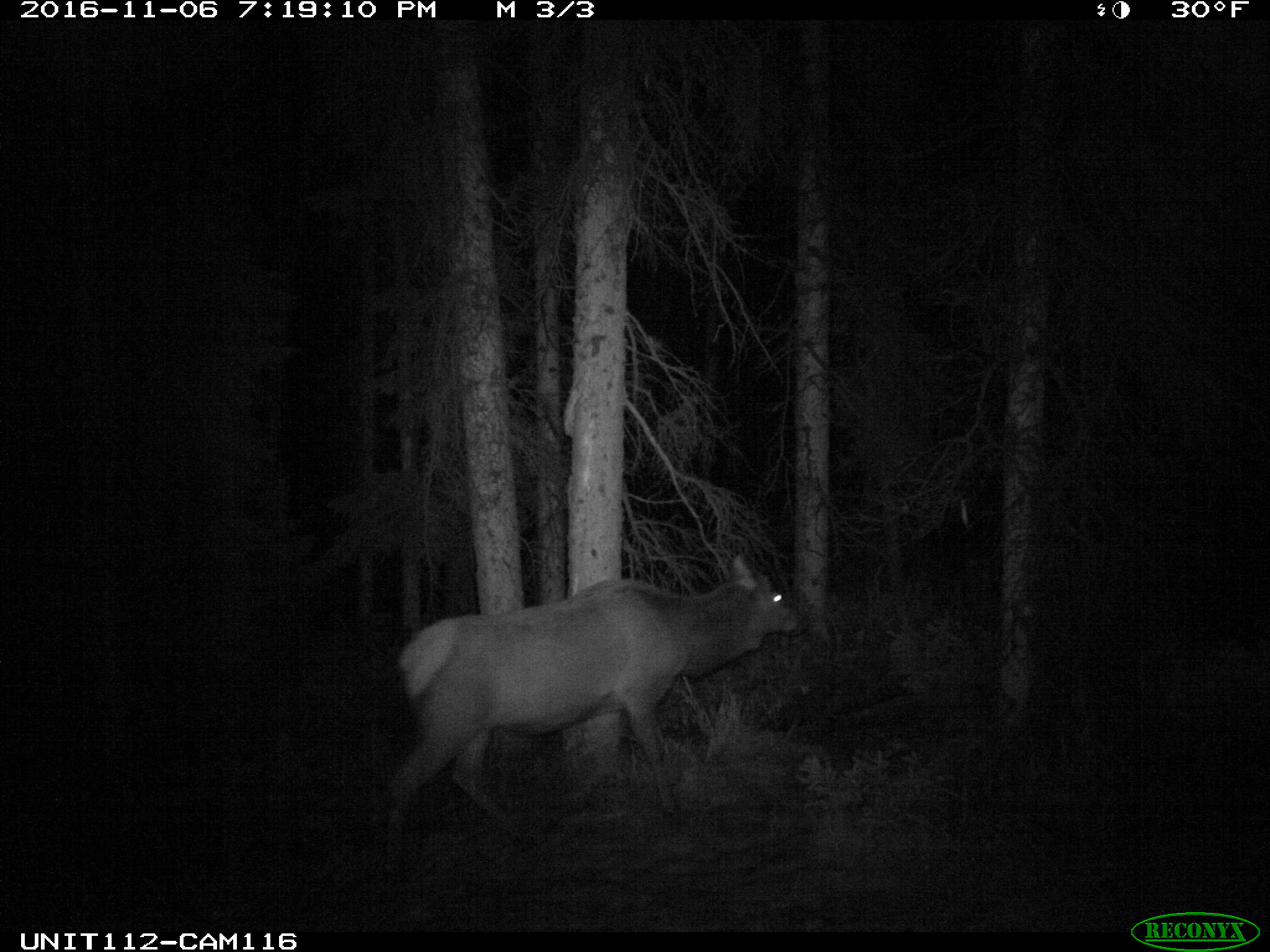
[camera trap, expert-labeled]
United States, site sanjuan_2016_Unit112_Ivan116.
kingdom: Animalia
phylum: Chordata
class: Mammalia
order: Artiodactyla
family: Cervidae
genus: Cervus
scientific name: Cervus elaphus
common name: red deer